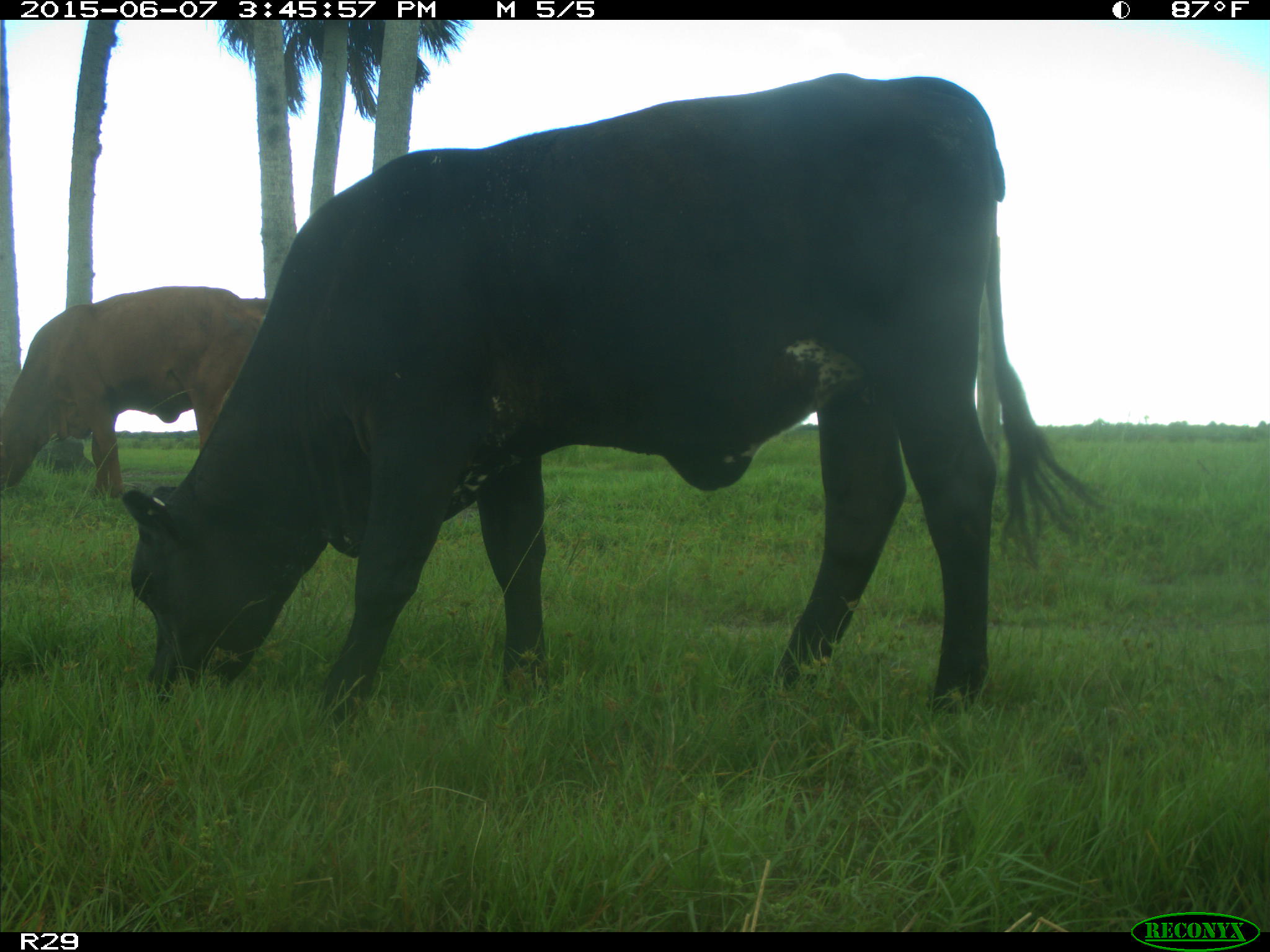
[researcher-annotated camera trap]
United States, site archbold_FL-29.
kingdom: Animalia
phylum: Chordata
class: Mammalia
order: Artiodactyla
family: Bovidae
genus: Bos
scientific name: Bos taurus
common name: domestic cow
Bos taurus (domestic cow).